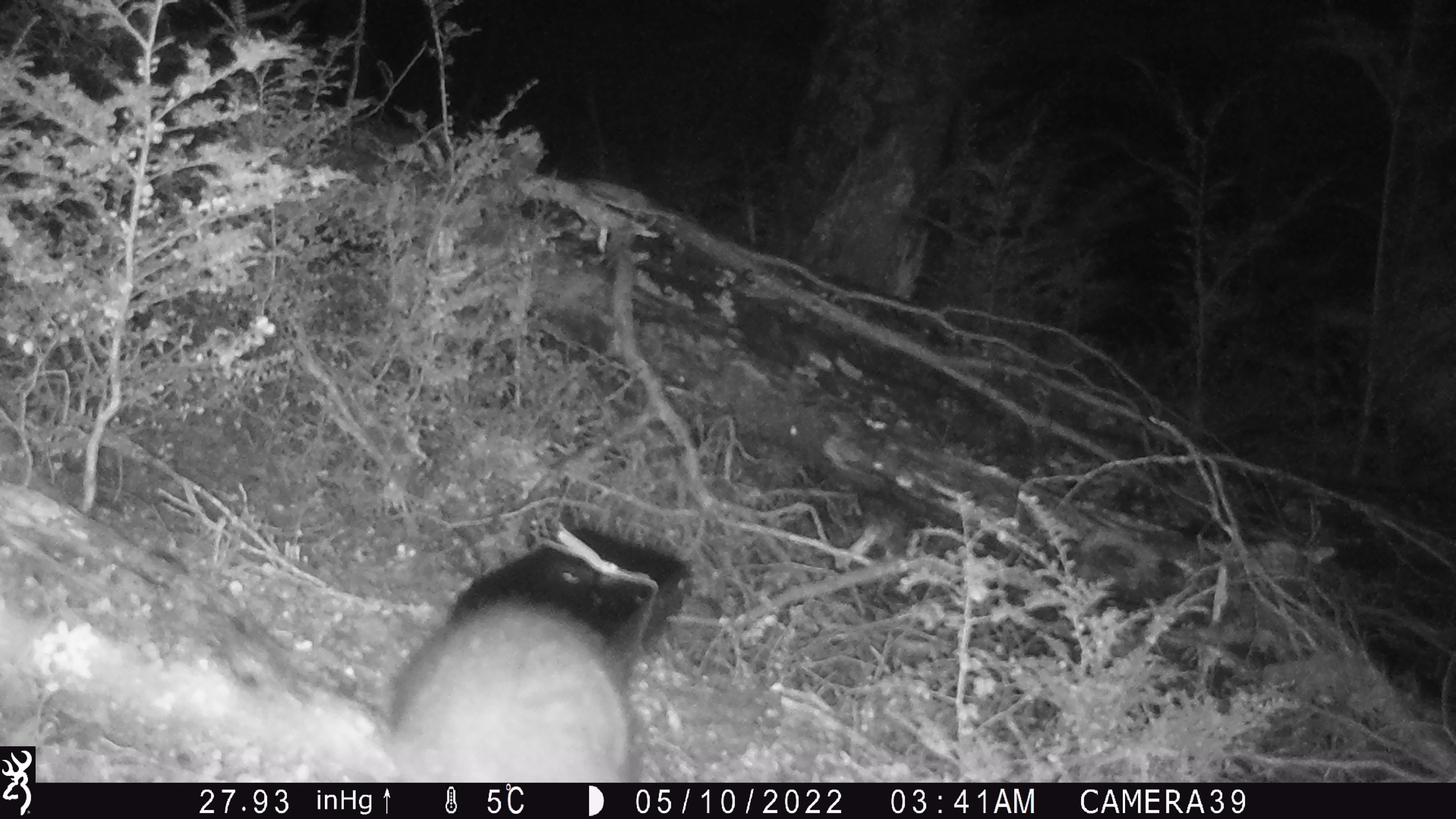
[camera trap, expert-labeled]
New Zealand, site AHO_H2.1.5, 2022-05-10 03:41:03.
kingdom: Animalia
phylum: Chordata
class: Mammalia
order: Diprotodontia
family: Phalangeridae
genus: Trichosurus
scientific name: Trichosurus vulpecula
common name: common brushtail possum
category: possum